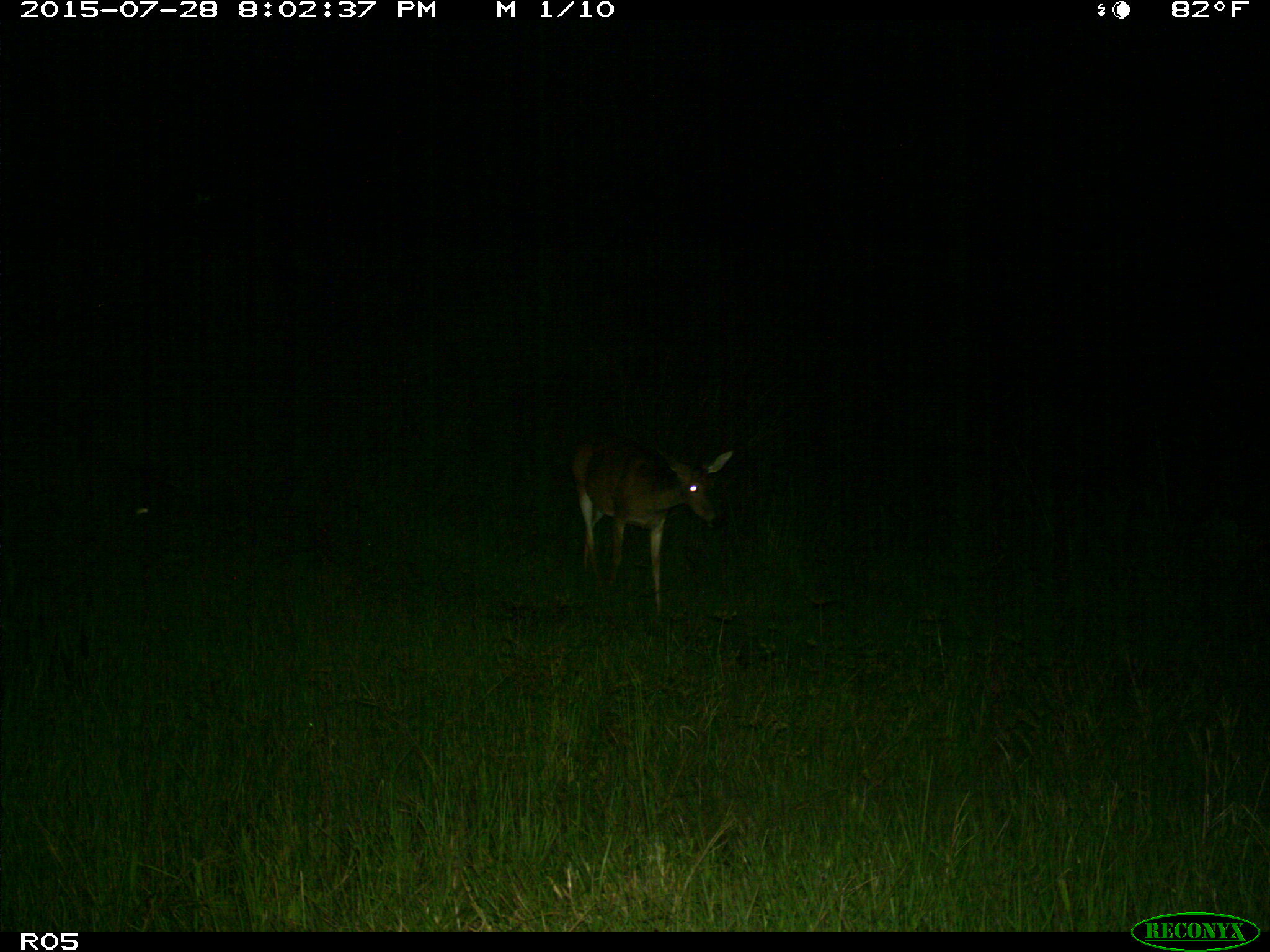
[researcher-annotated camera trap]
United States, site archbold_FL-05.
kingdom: Animalia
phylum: Chordata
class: Mammalia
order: Artiodactyla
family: Cervidae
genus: Odocoileus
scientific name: Odocoileus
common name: deer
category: unidentified deer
Unidentified deer (deer) (Odocoileus).